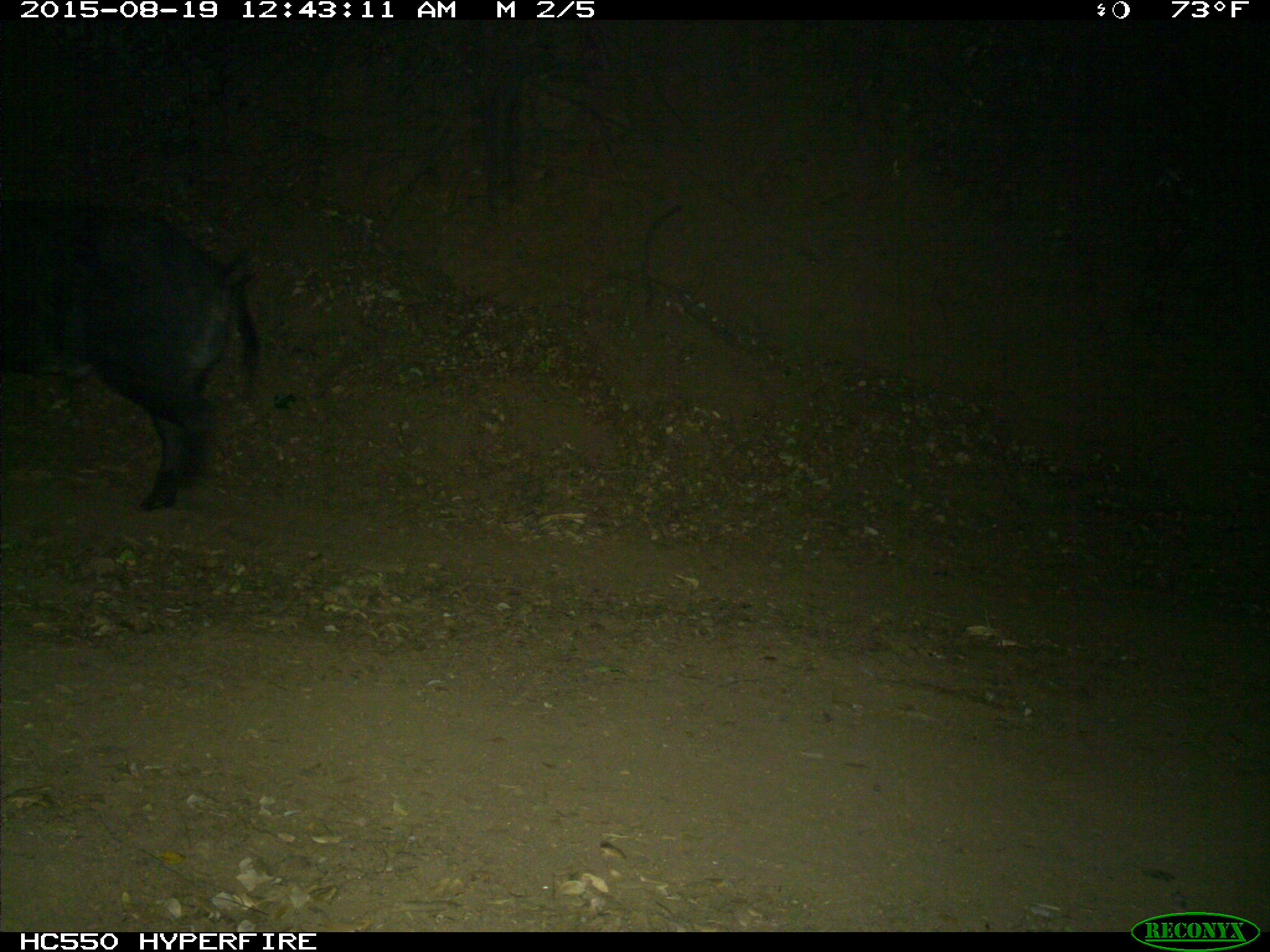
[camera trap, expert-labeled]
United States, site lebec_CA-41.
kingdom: Animalia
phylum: Chordata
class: Mammalia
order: Artiodactyla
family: Suidae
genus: Sus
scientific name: Sus scrofa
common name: wild boar